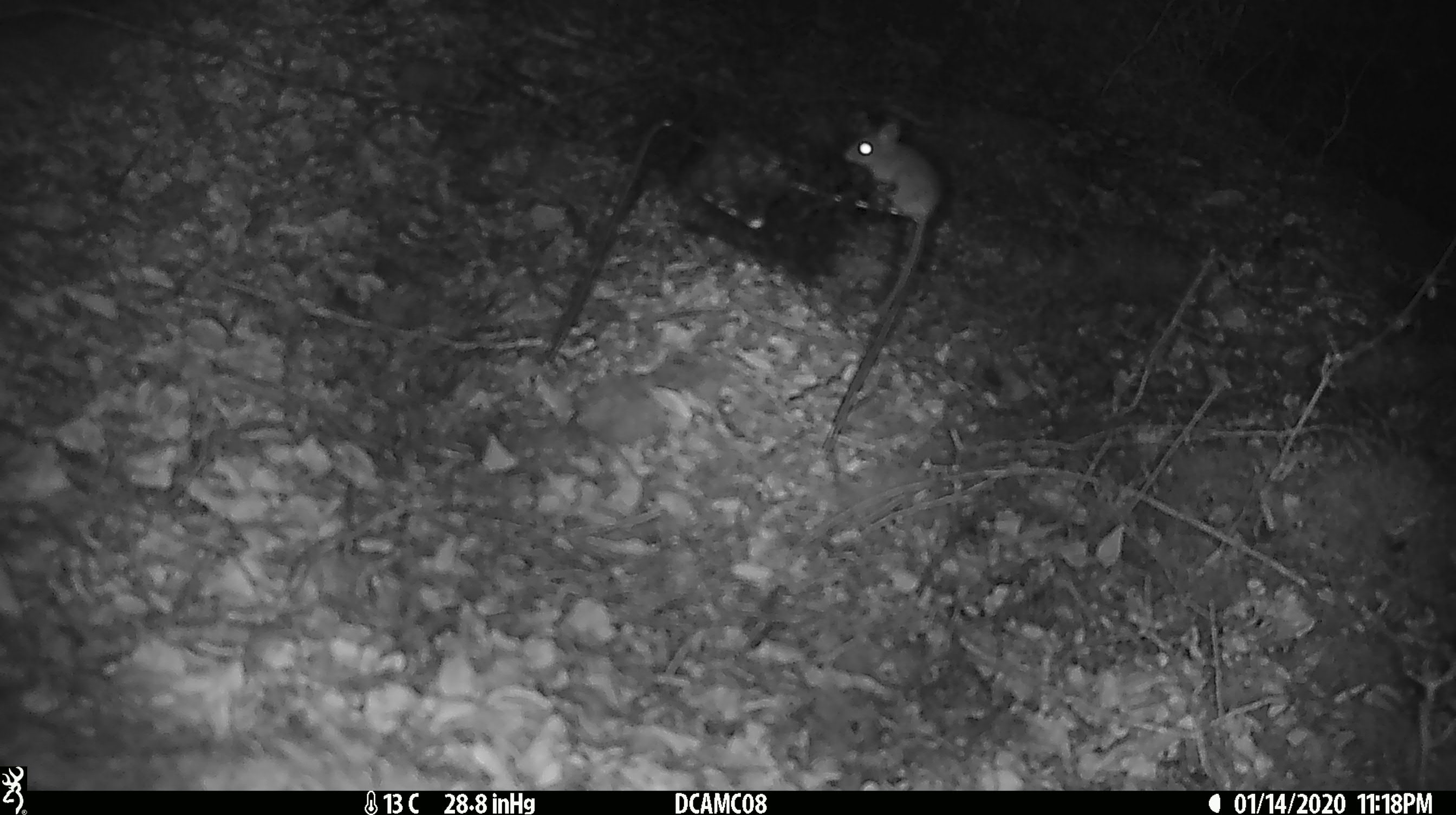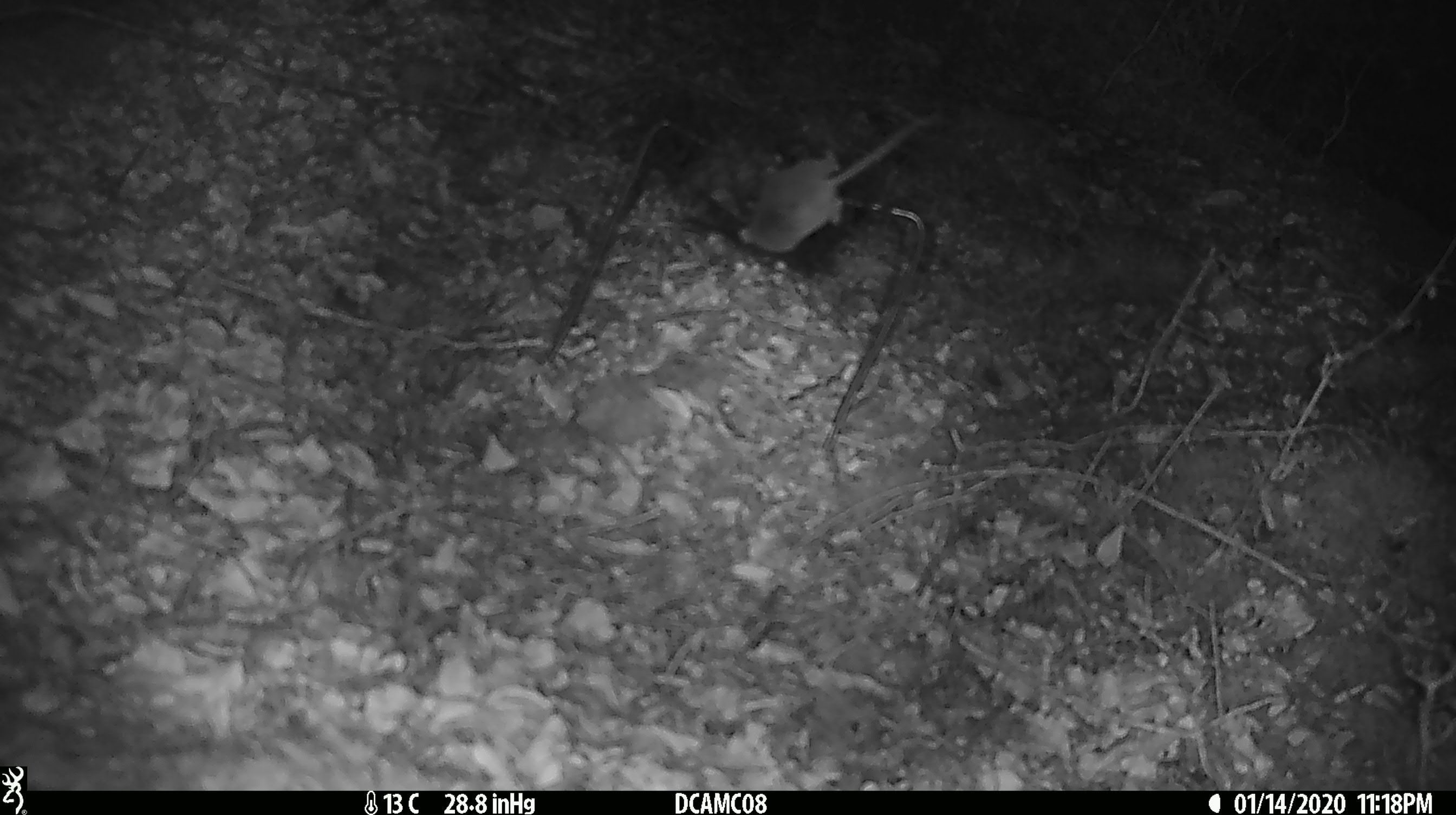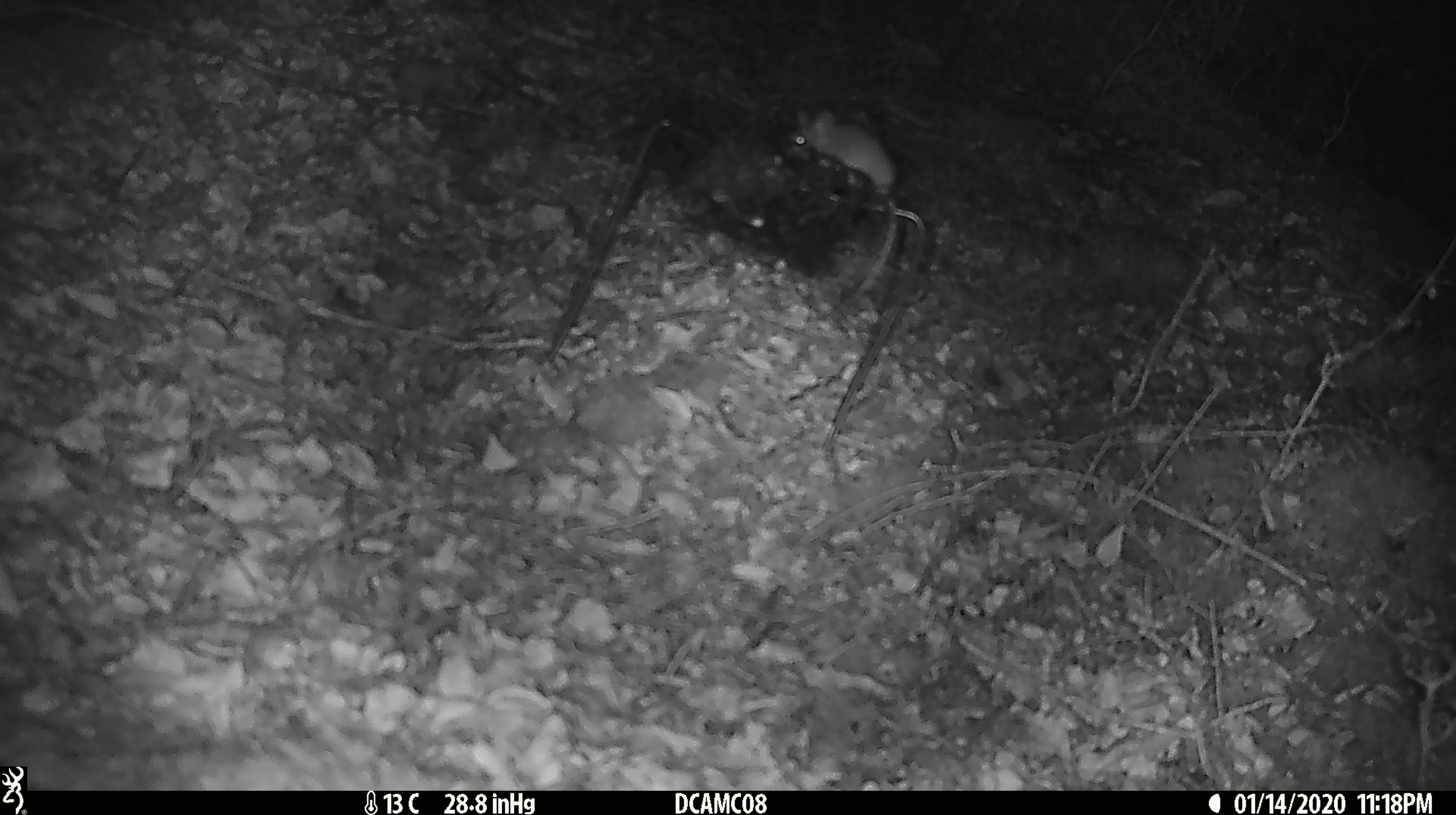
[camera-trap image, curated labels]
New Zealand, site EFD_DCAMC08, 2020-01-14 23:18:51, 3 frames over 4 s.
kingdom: Animalia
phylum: Chordata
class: Mammalia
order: Rodentia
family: Muridae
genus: Mus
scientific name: Mus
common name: mouse